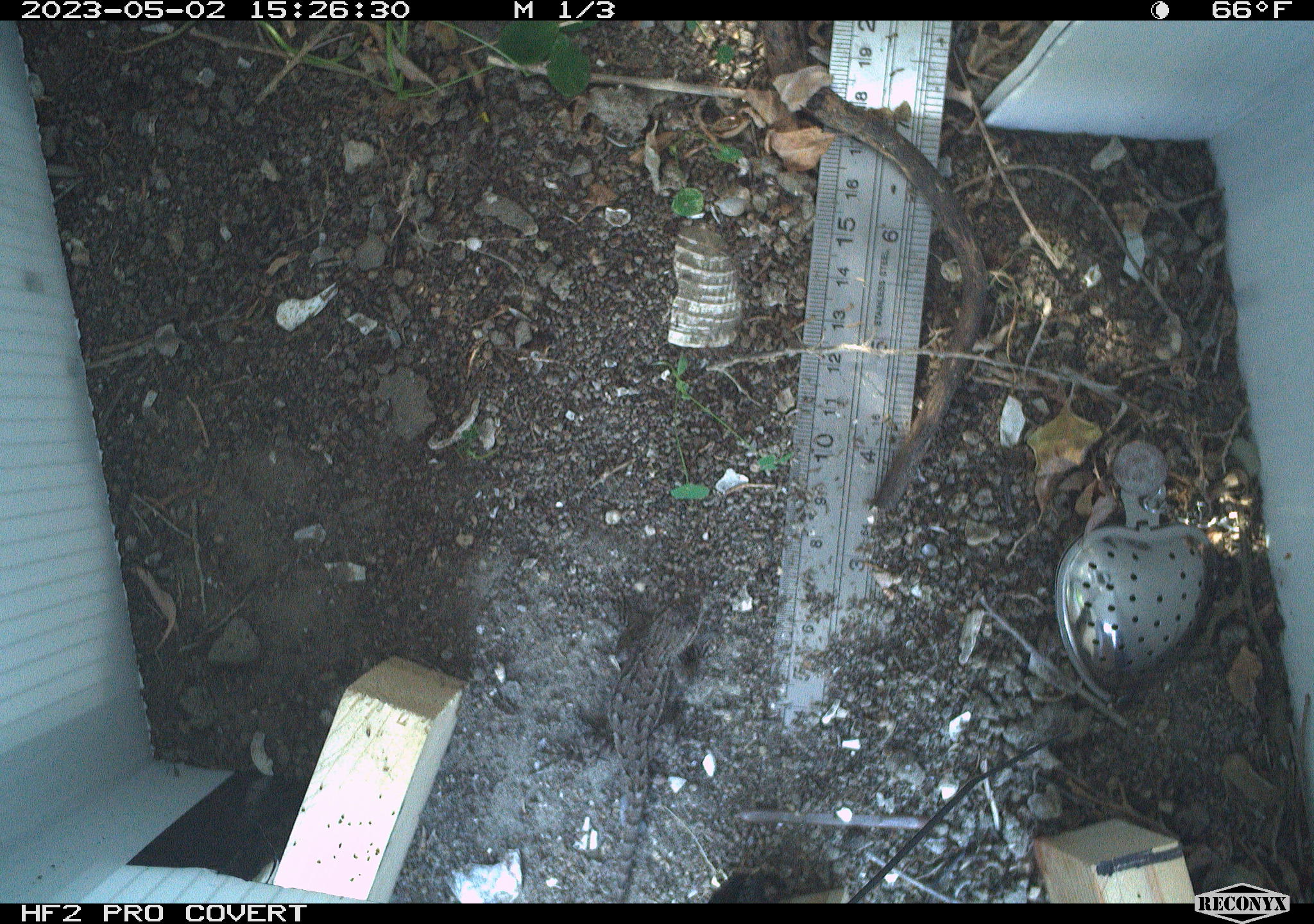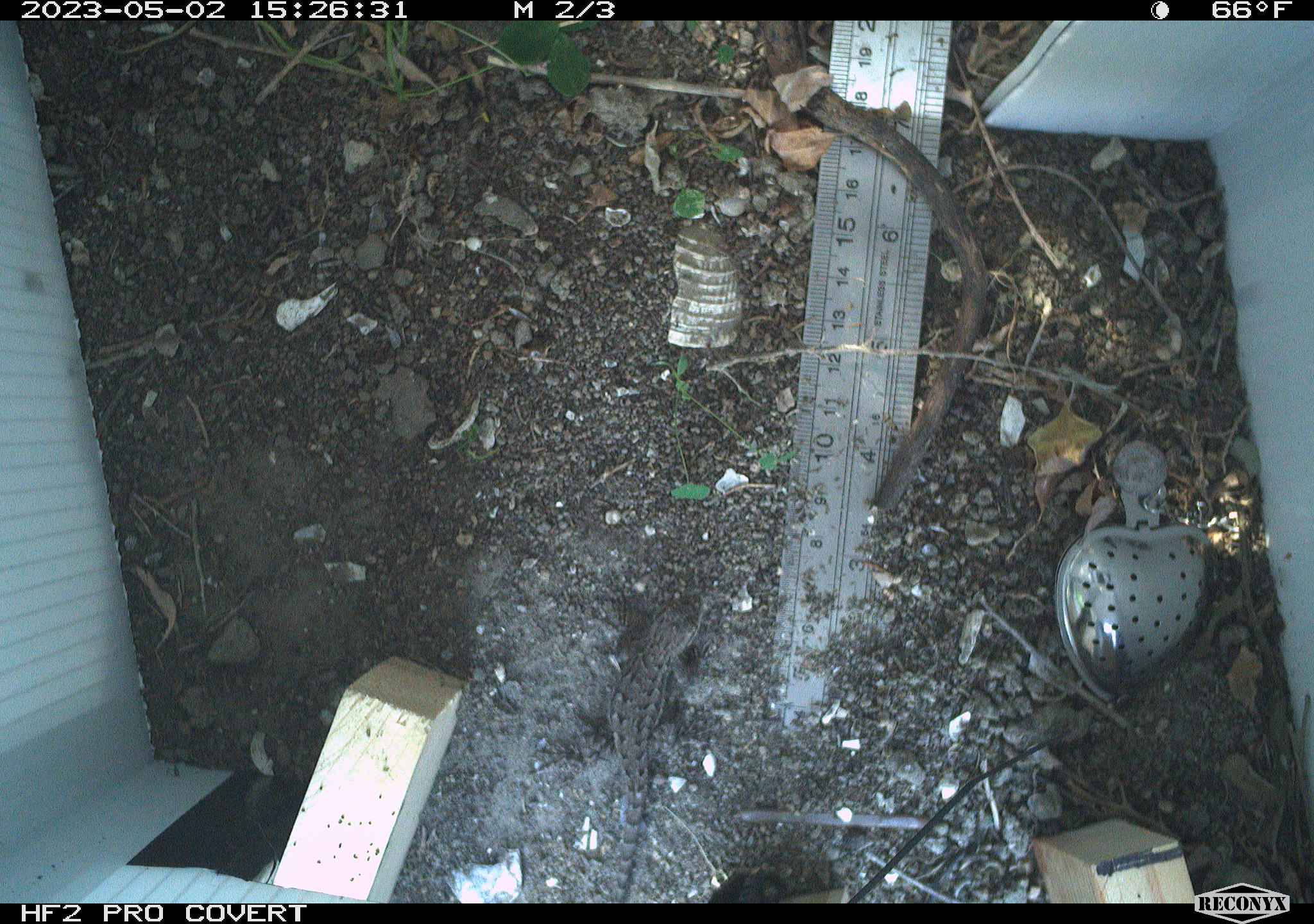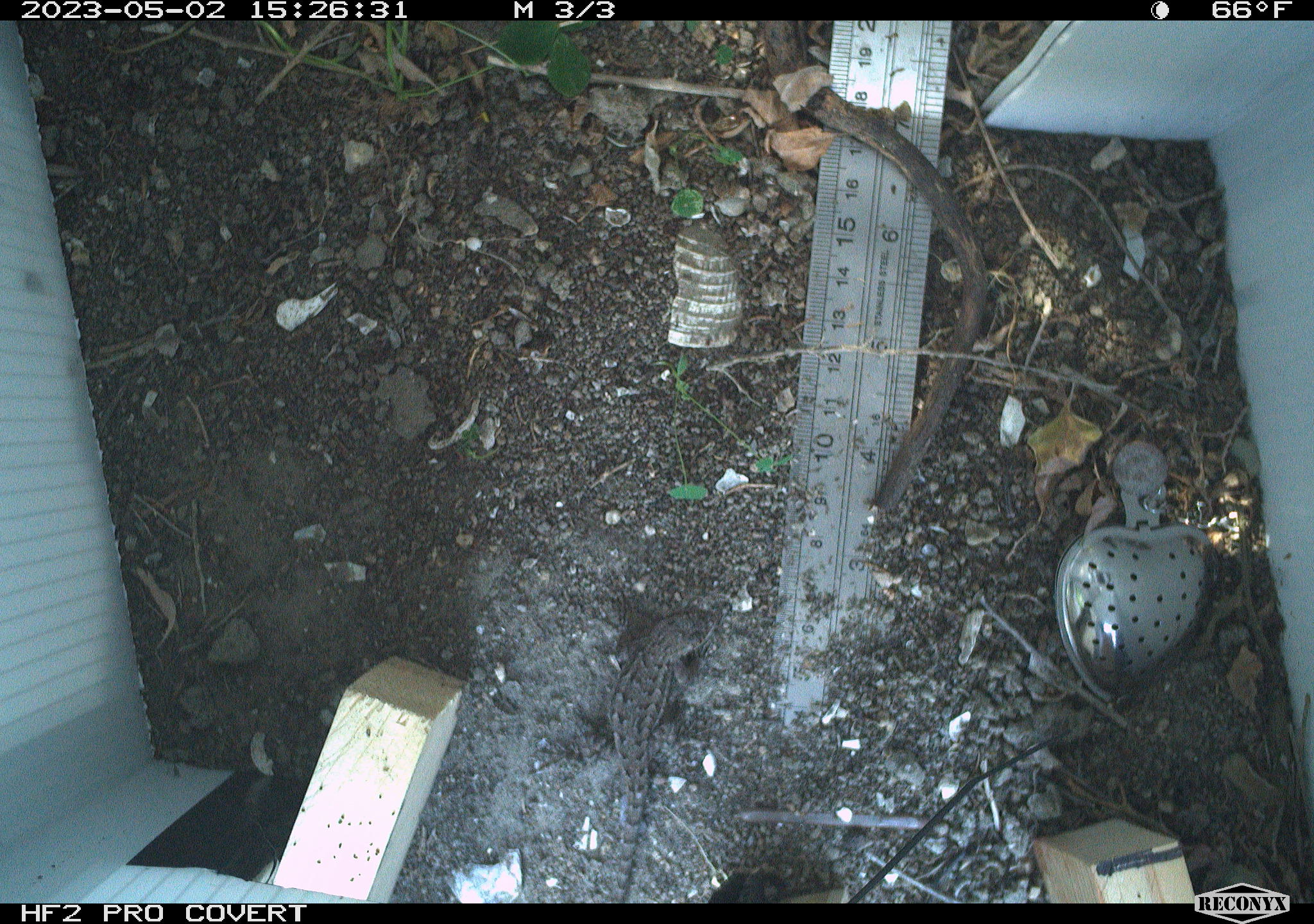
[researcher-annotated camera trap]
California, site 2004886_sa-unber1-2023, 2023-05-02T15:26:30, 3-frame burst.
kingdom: Animalia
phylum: Chordata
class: Reptilia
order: Squamata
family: Phrynosomatidae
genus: Sceloporus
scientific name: Sceloporus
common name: spiny lizards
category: sceloporus species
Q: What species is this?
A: Sceloporus species (spiny lizards) (Sceloporus).